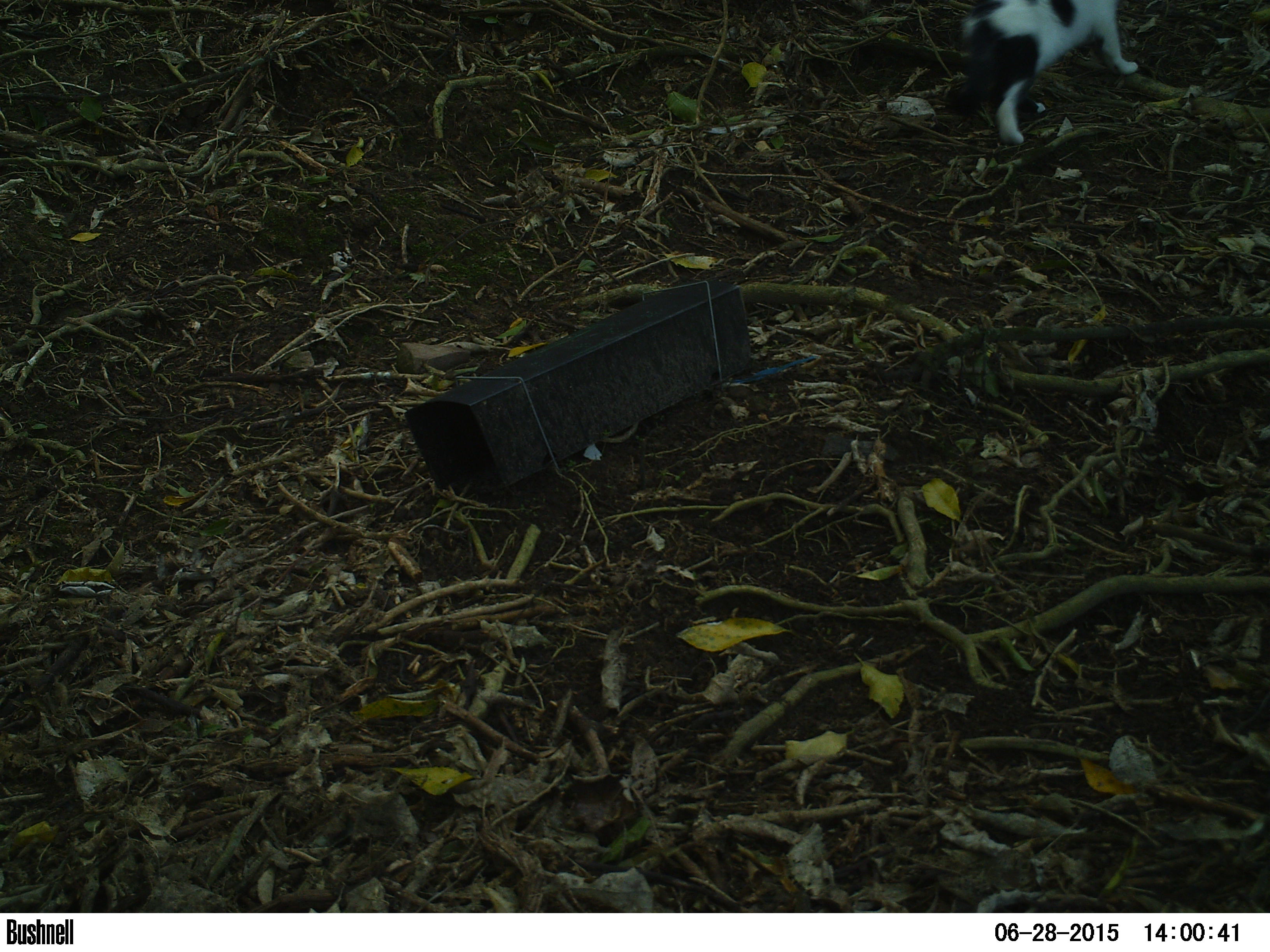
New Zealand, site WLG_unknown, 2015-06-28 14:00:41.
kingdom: Animalia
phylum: Chordata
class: Mammalia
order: Carnivora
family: Felidae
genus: Felis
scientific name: Felis catus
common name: domestic cat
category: cat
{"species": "cat (domestic cat) (Felis catus)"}